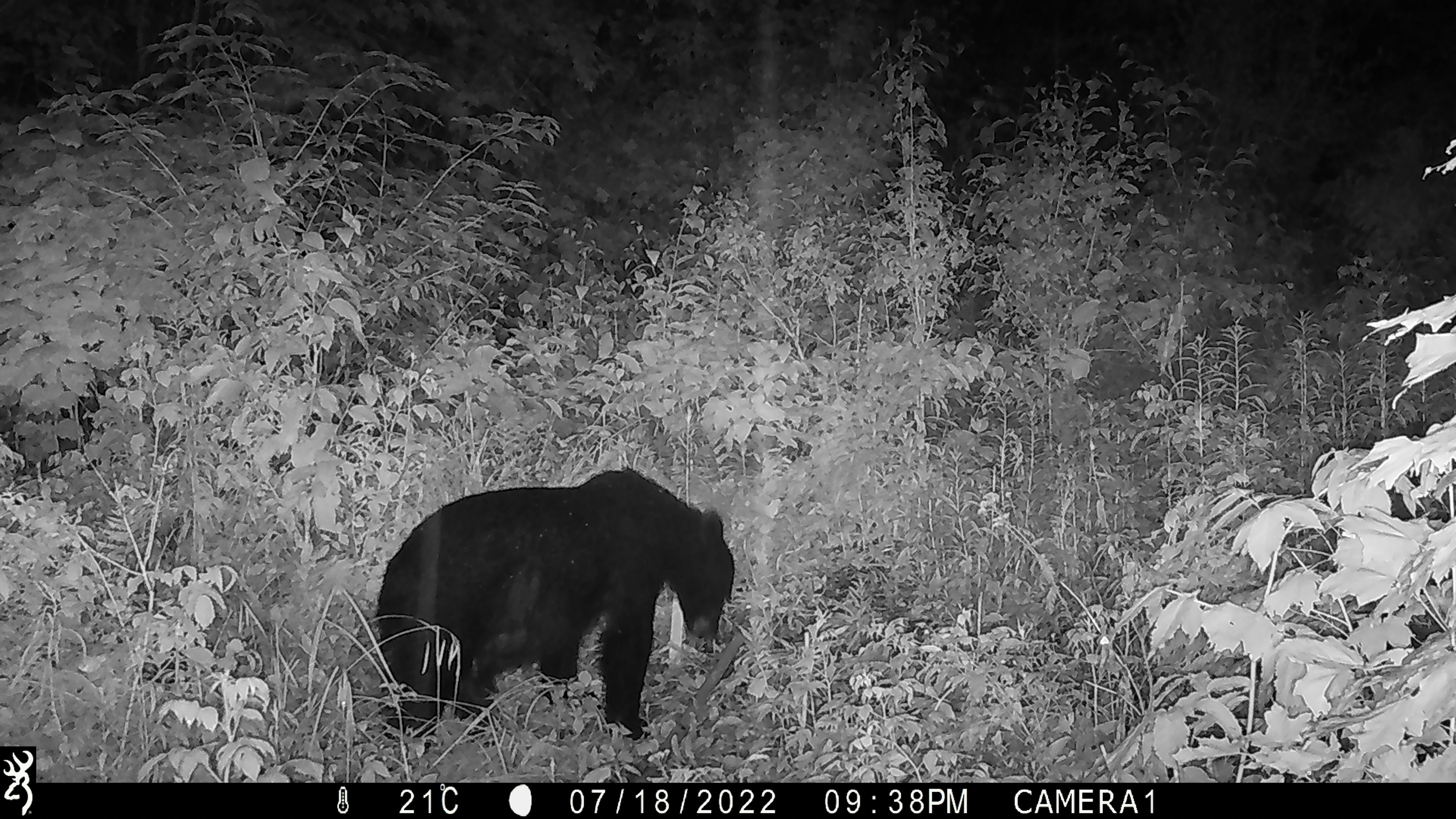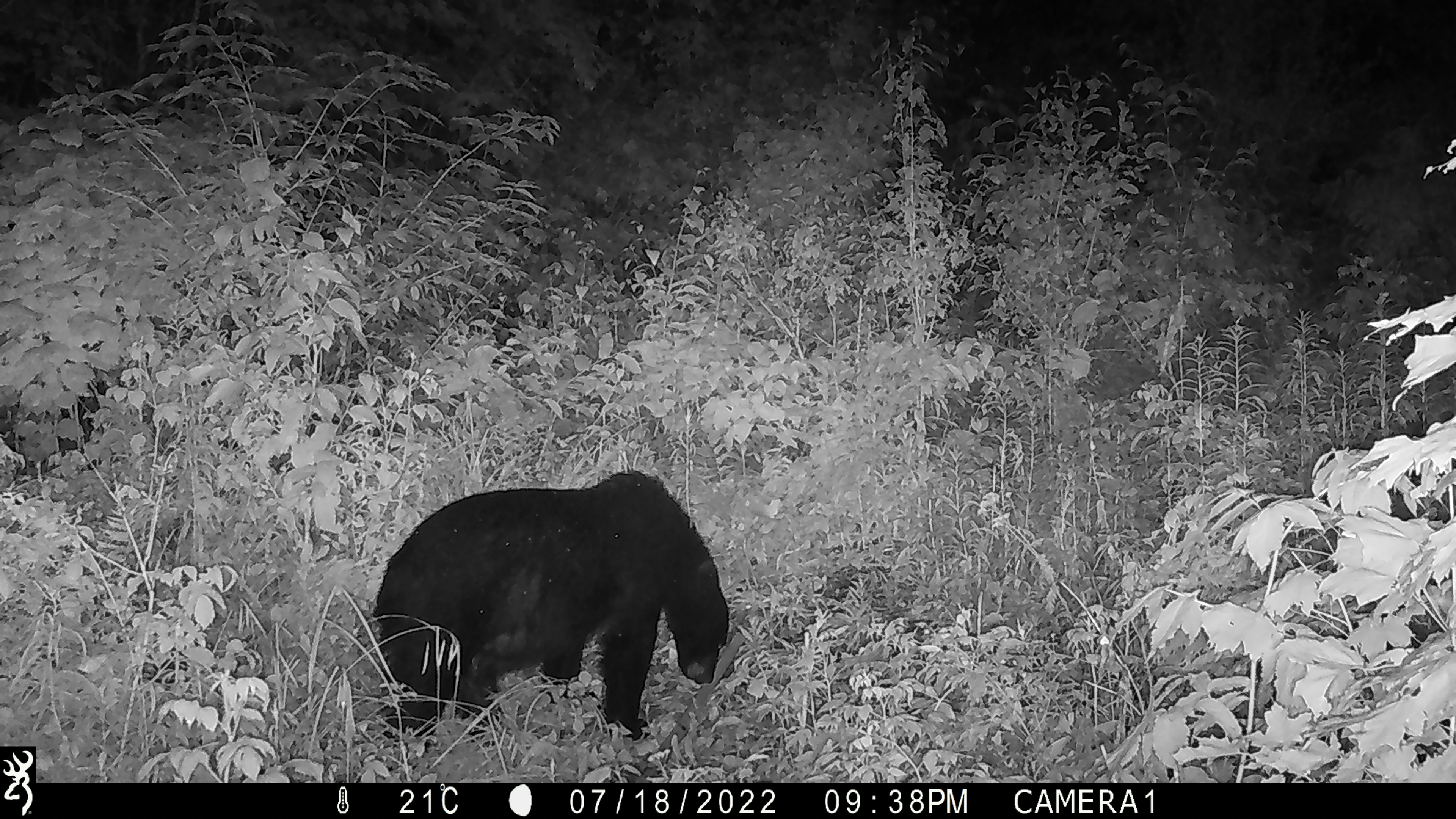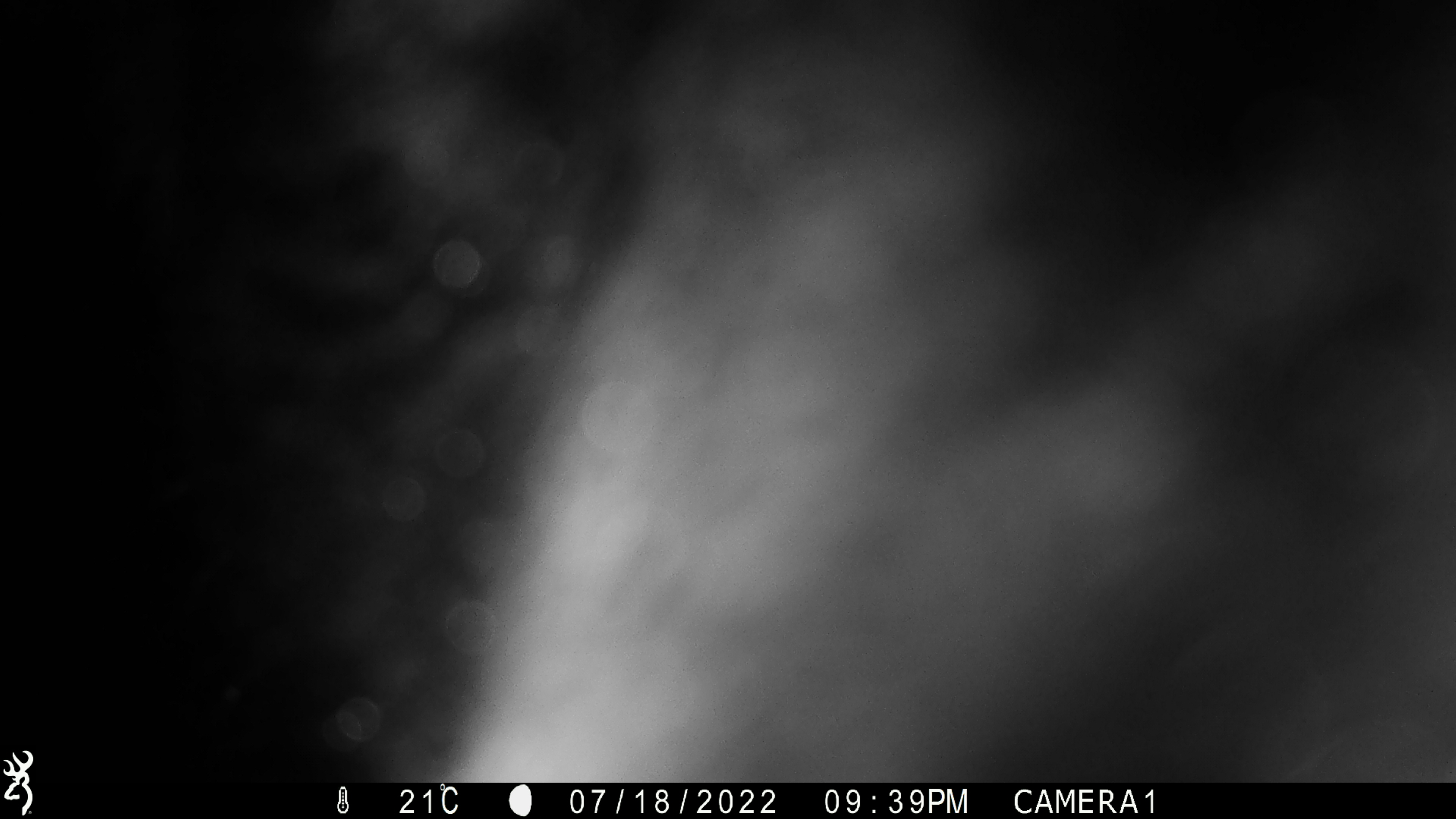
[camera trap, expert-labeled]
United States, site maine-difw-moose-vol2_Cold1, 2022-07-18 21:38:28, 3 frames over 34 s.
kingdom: Animalia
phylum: Chordata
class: Mammalia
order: Carnivora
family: Ursidae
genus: Ursus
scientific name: Ursus americanus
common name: black bear